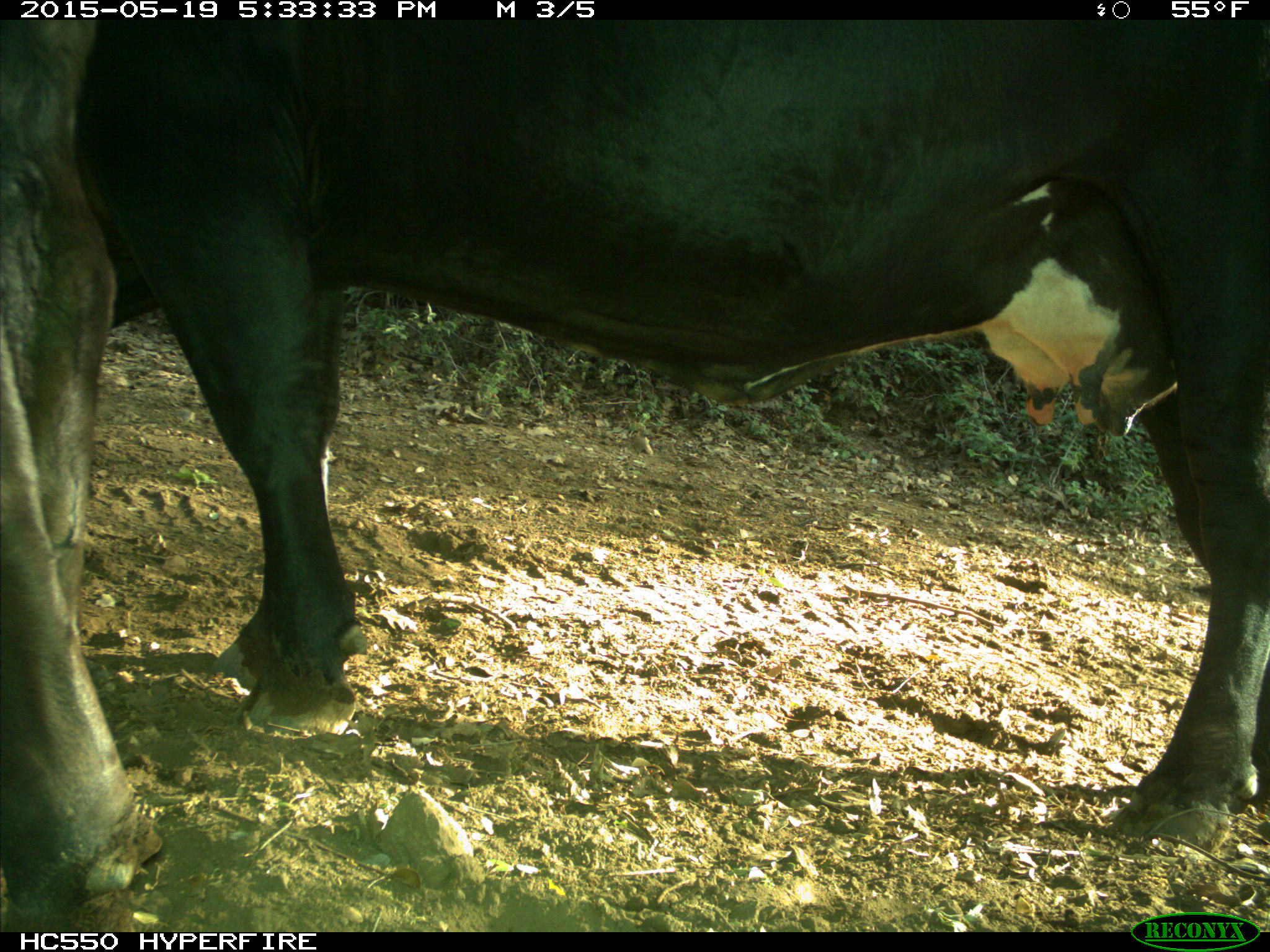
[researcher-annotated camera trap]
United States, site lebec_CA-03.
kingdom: Animalia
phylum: Chordata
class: Mammalia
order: Artiodactyla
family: Bovidae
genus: Bos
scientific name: Bos taurus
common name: domestic cow